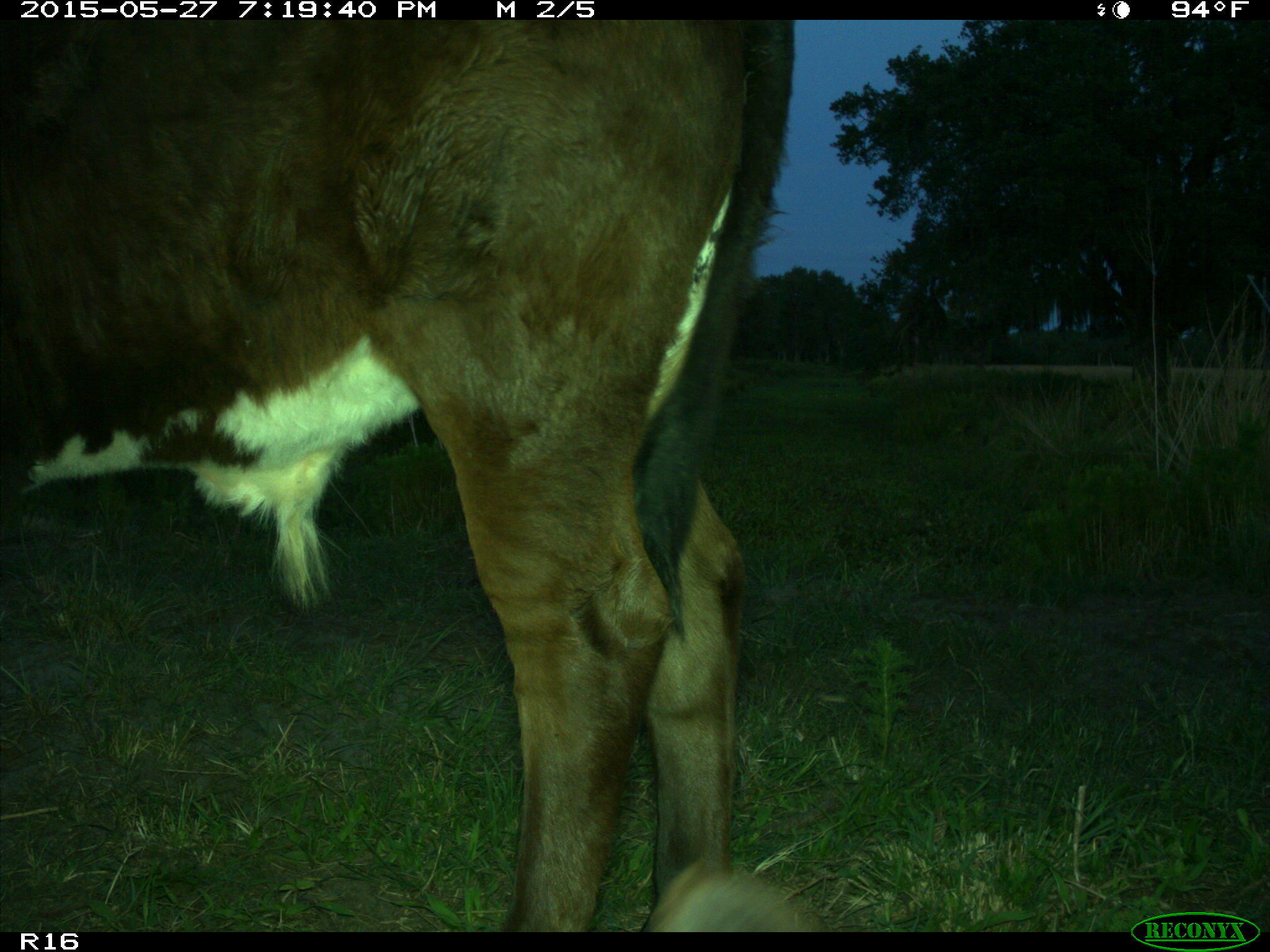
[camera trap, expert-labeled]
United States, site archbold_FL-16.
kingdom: Animalia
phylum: Chordata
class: Mammalia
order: Artiodactyla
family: Bovidae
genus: Bos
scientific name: Bos taurus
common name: domestic cow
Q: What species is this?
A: Bos taurus (domestic cow).